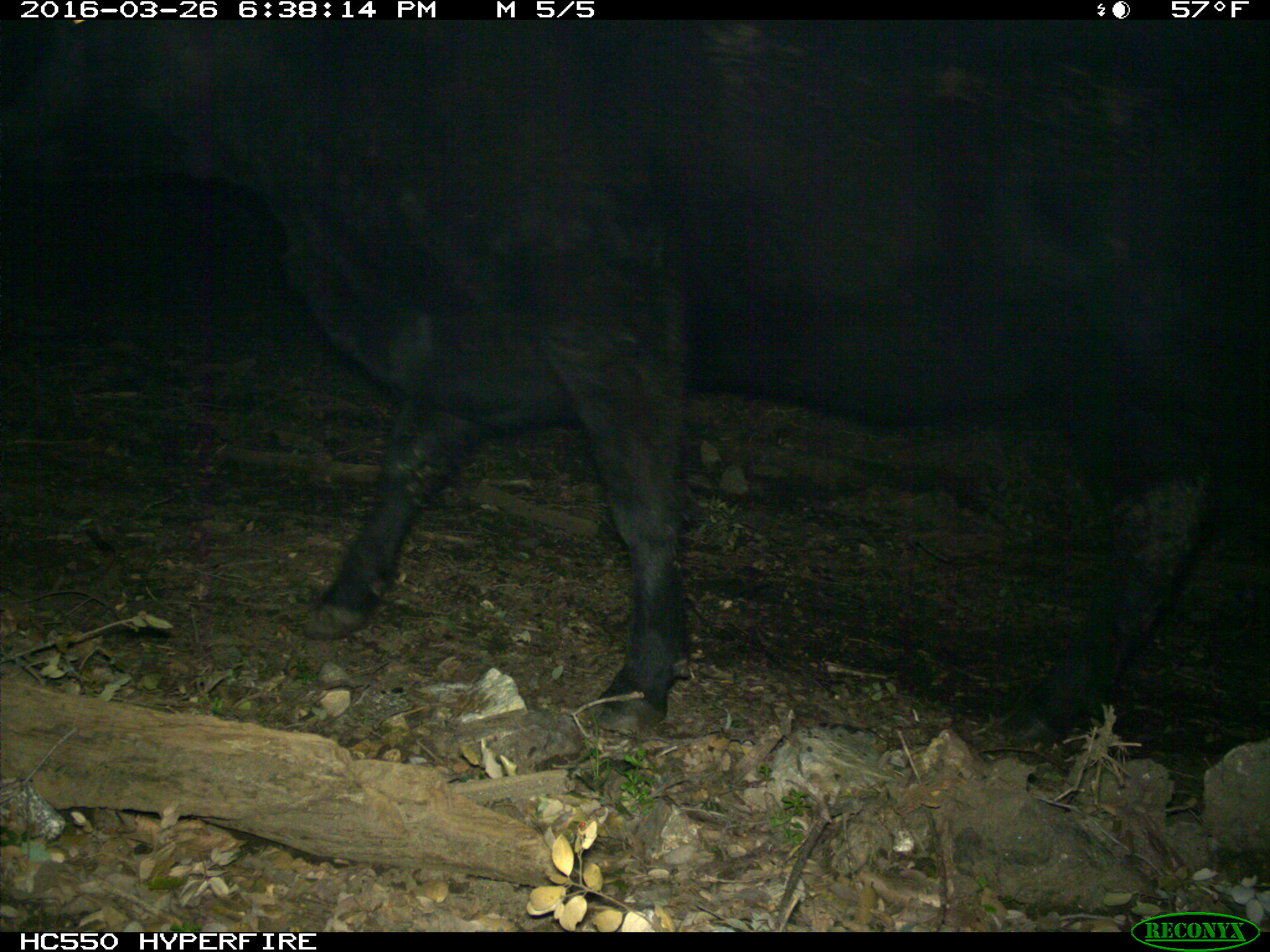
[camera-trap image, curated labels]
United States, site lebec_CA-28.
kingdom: Animalia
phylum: Chordata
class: Mammalia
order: Artiodactyla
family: Bovidae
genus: Bos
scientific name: Bos taurus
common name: domestic cow